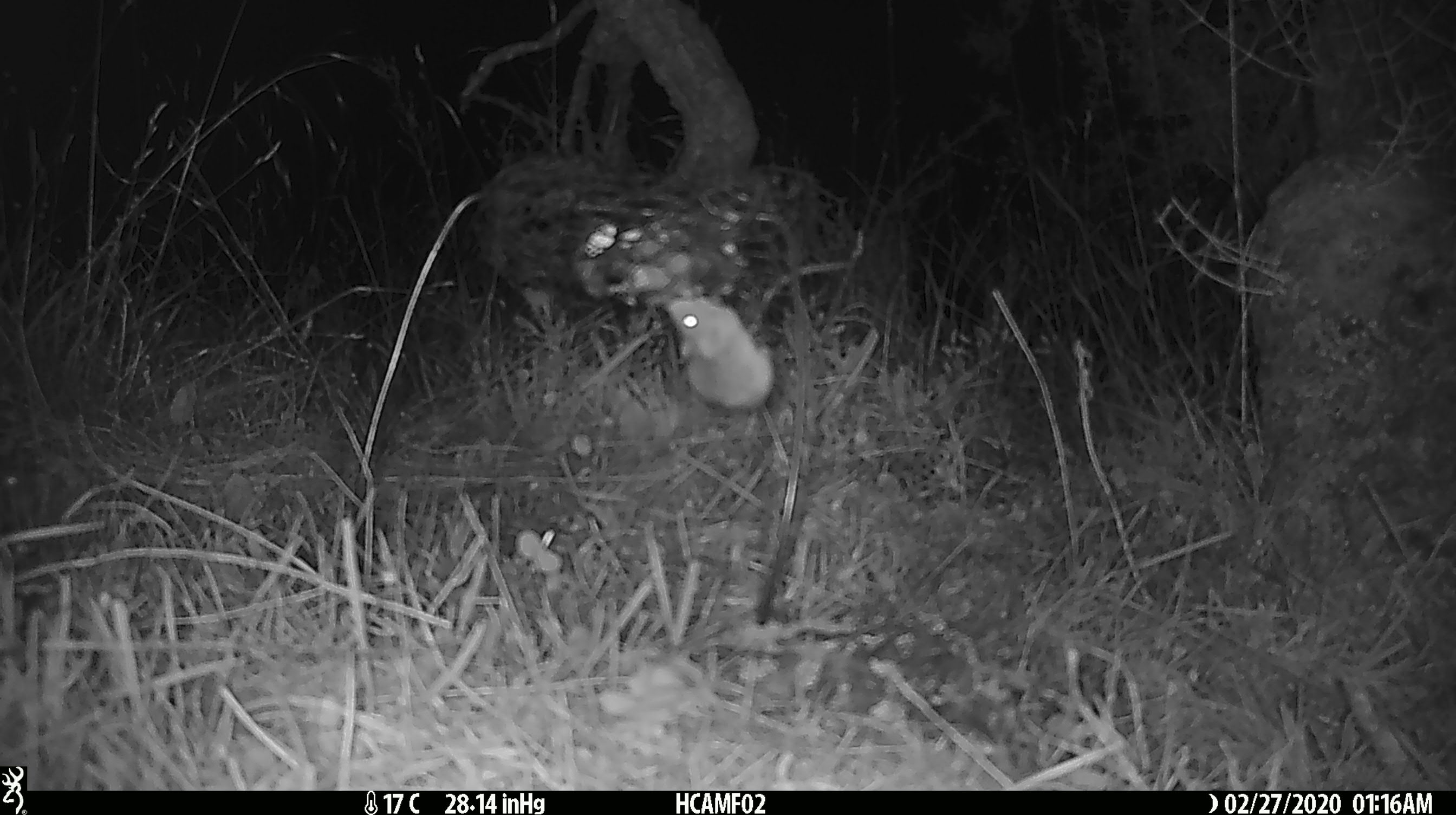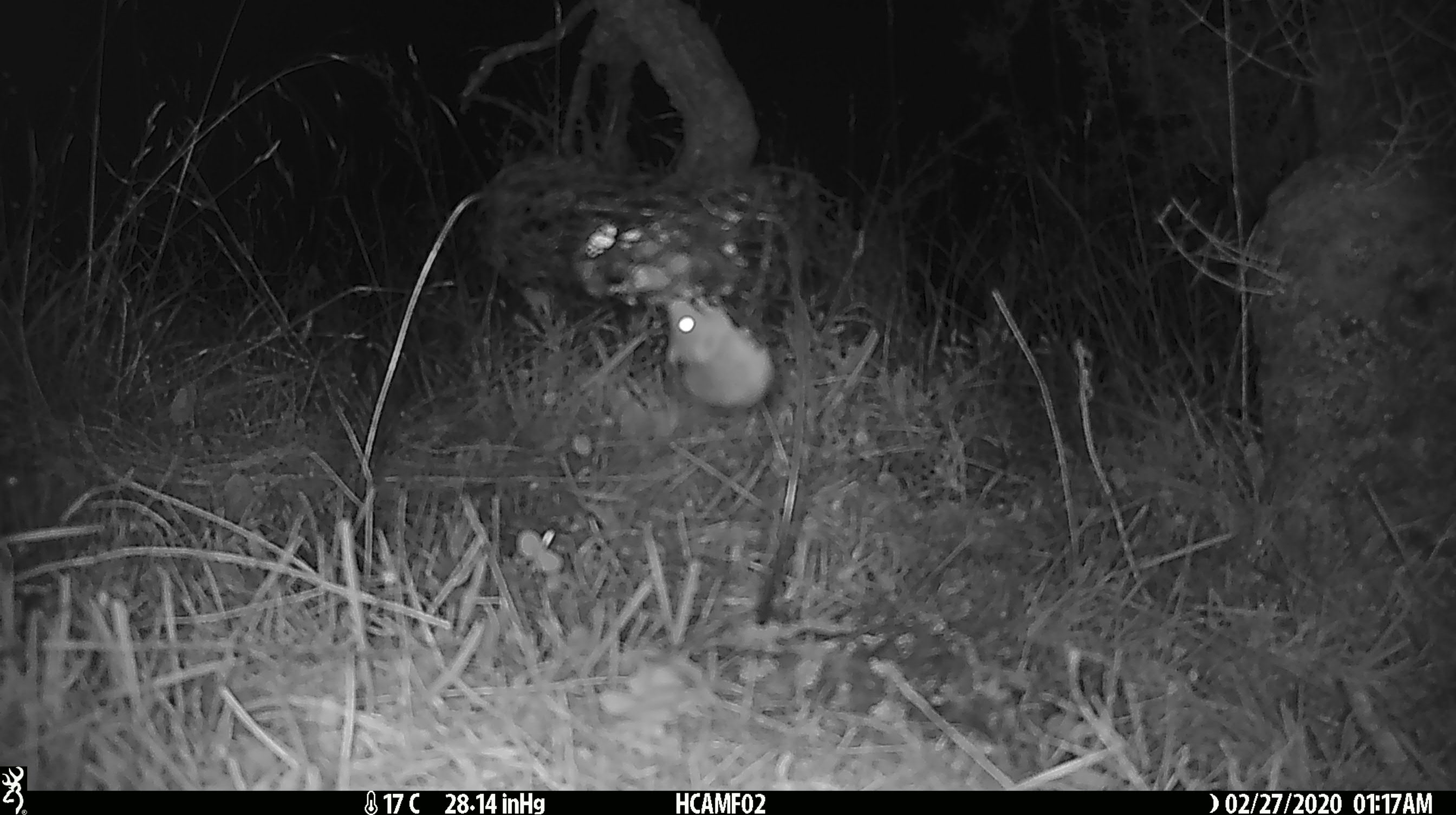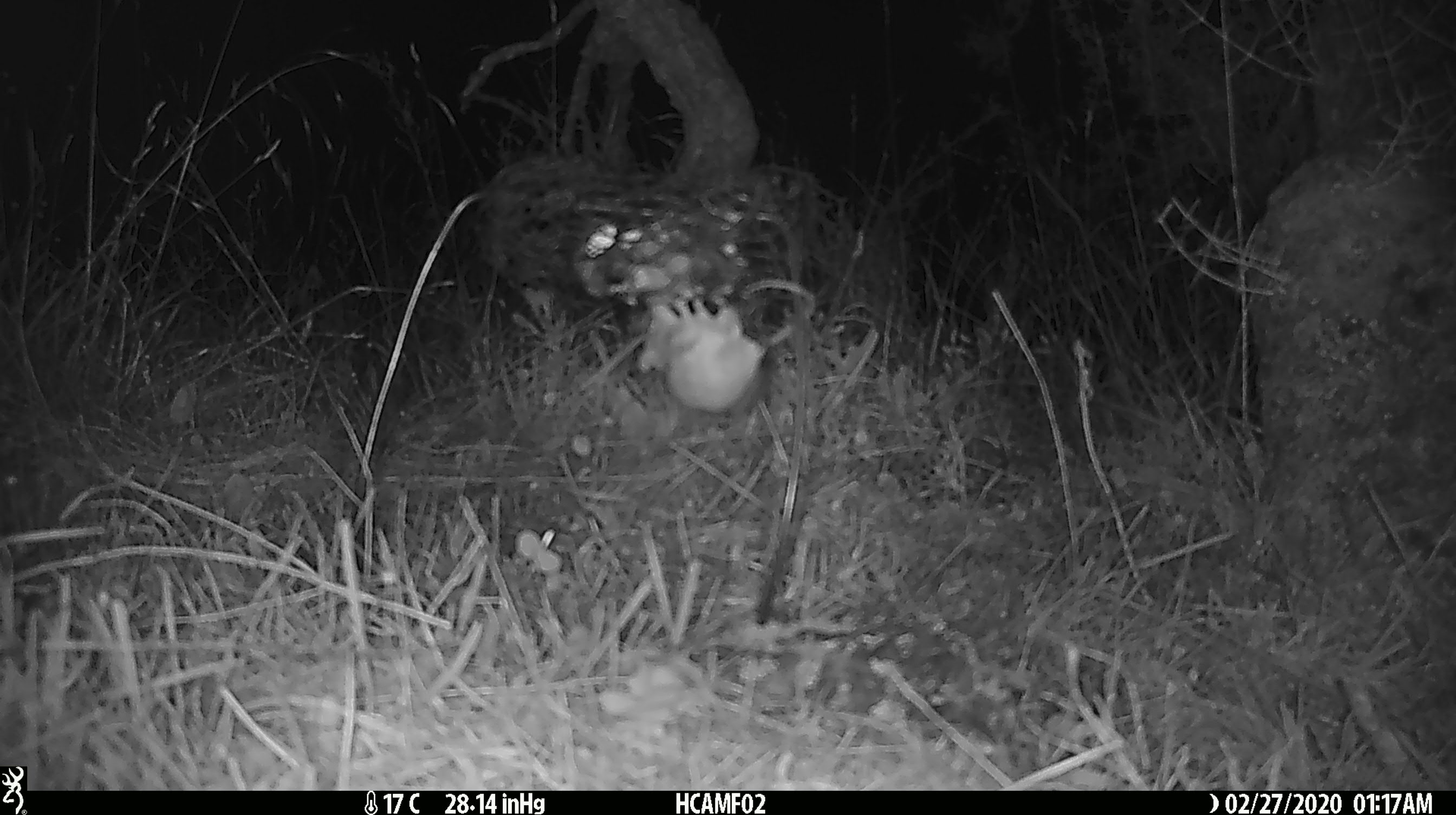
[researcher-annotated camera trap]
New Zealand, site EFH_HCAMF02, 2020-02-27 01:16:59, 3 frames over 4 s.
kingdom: Animalia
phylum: Chordata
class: Mammalia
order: Rodentia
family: Muridae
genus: Mus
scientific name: Mus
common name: mouse